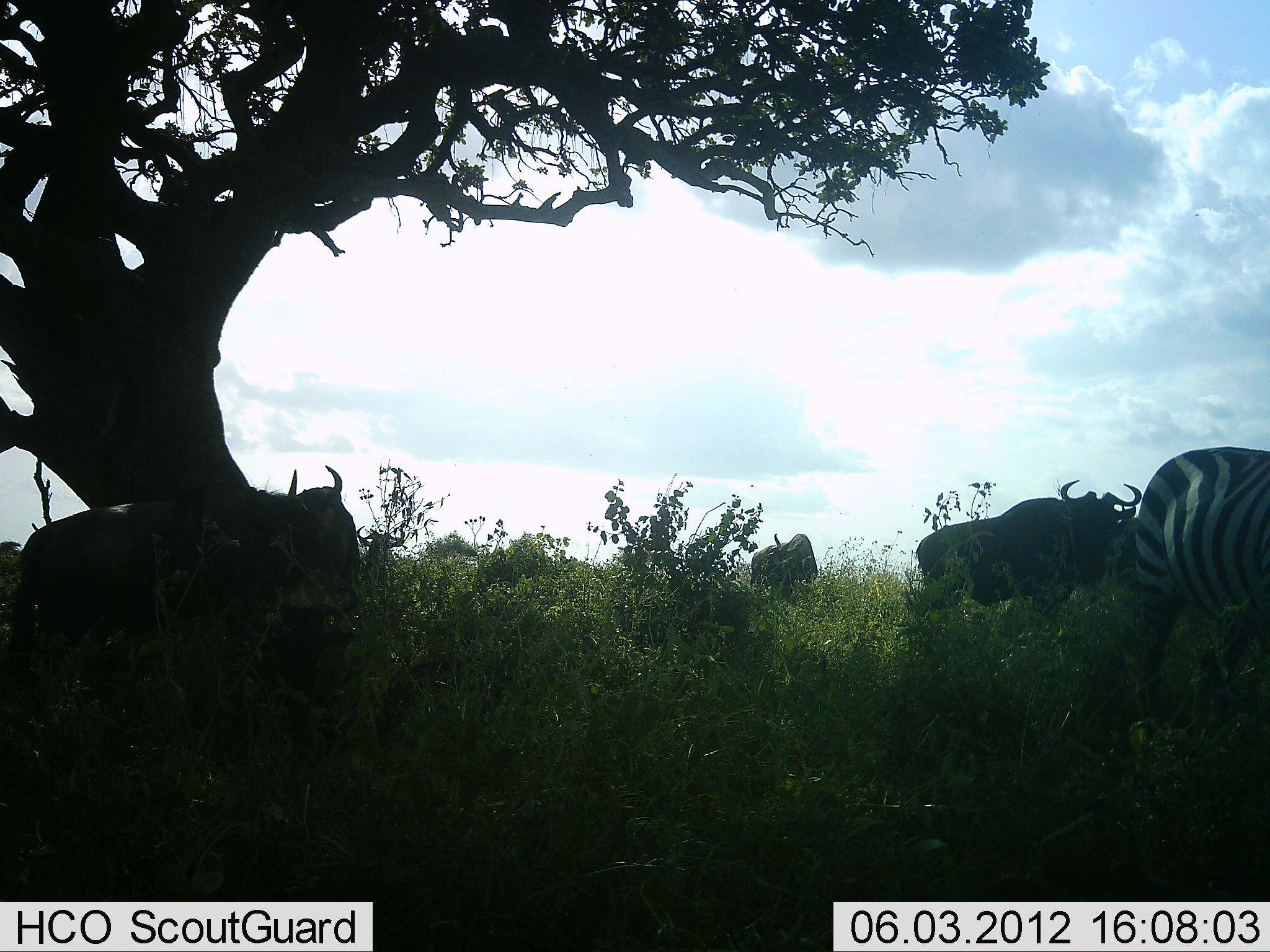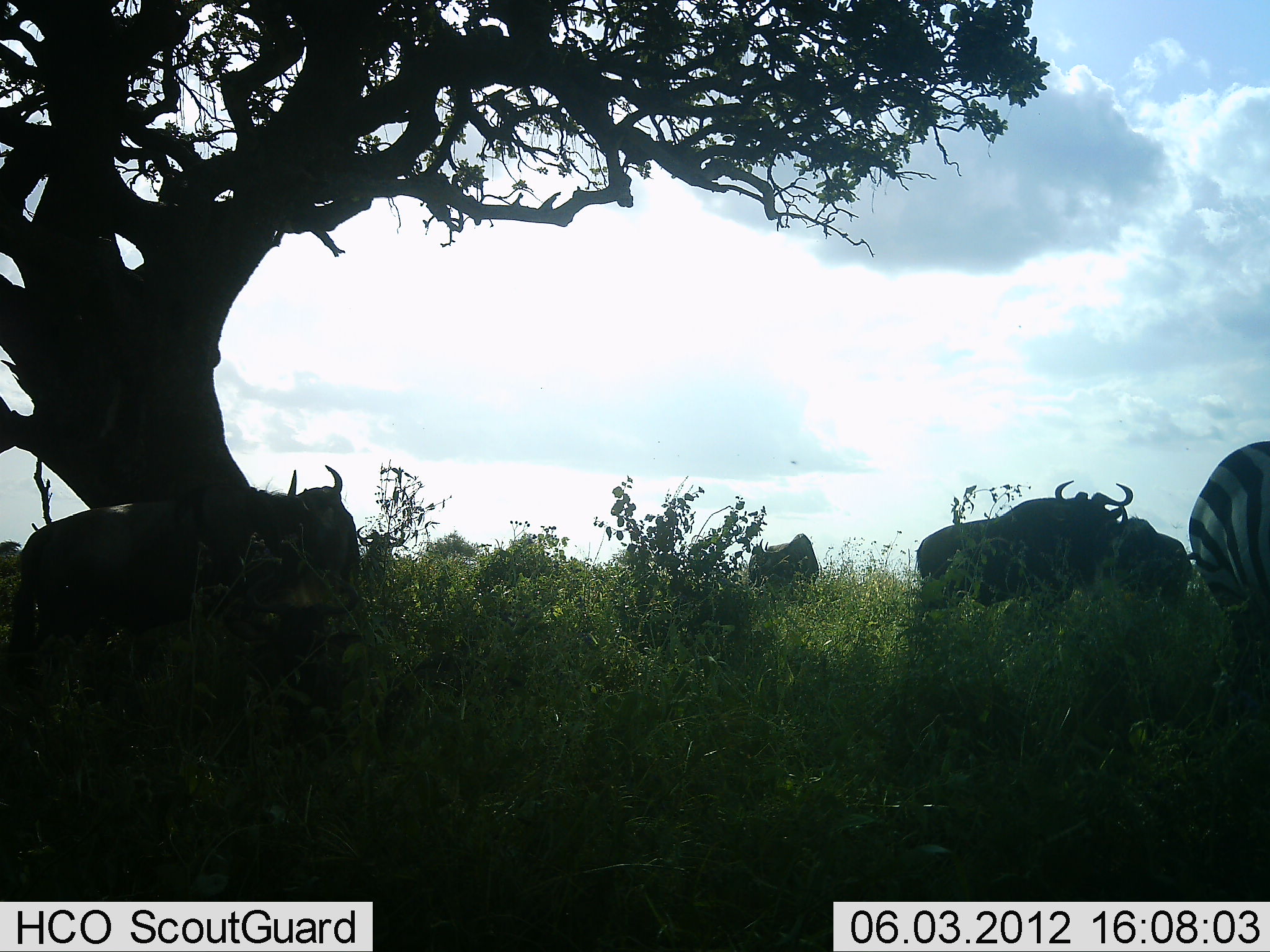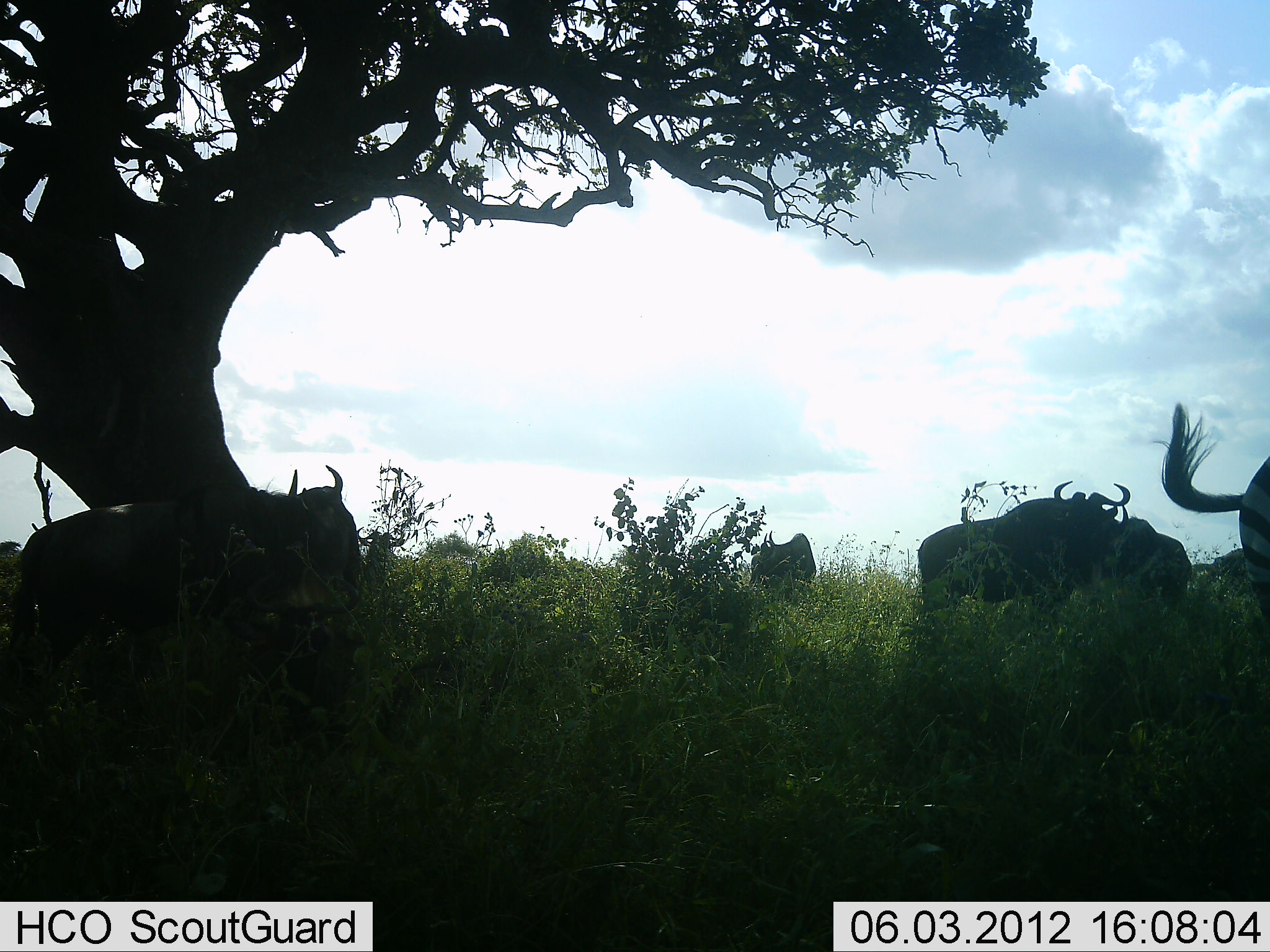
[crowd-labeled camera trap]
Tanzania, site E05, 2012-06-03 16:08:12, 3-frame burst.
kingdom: Animalia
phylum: Chordata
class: Mammalia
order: Artiodactyla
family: Bovidae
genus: Connochaetes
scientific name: Connochaetes taurinus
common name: blue wildebeest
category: wildebeest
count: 5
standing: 82%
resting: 18%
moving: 18%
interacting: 0%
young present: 0%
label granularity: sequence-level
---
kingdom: Animalia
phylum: Chordata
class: Mammalia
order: Perissodactyla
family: Equidae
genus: Equus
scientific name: Equus quagga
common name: plains zebra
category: zebra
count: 1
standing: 60%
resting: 0%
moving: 20%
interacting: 0%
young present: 0%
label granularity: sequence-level